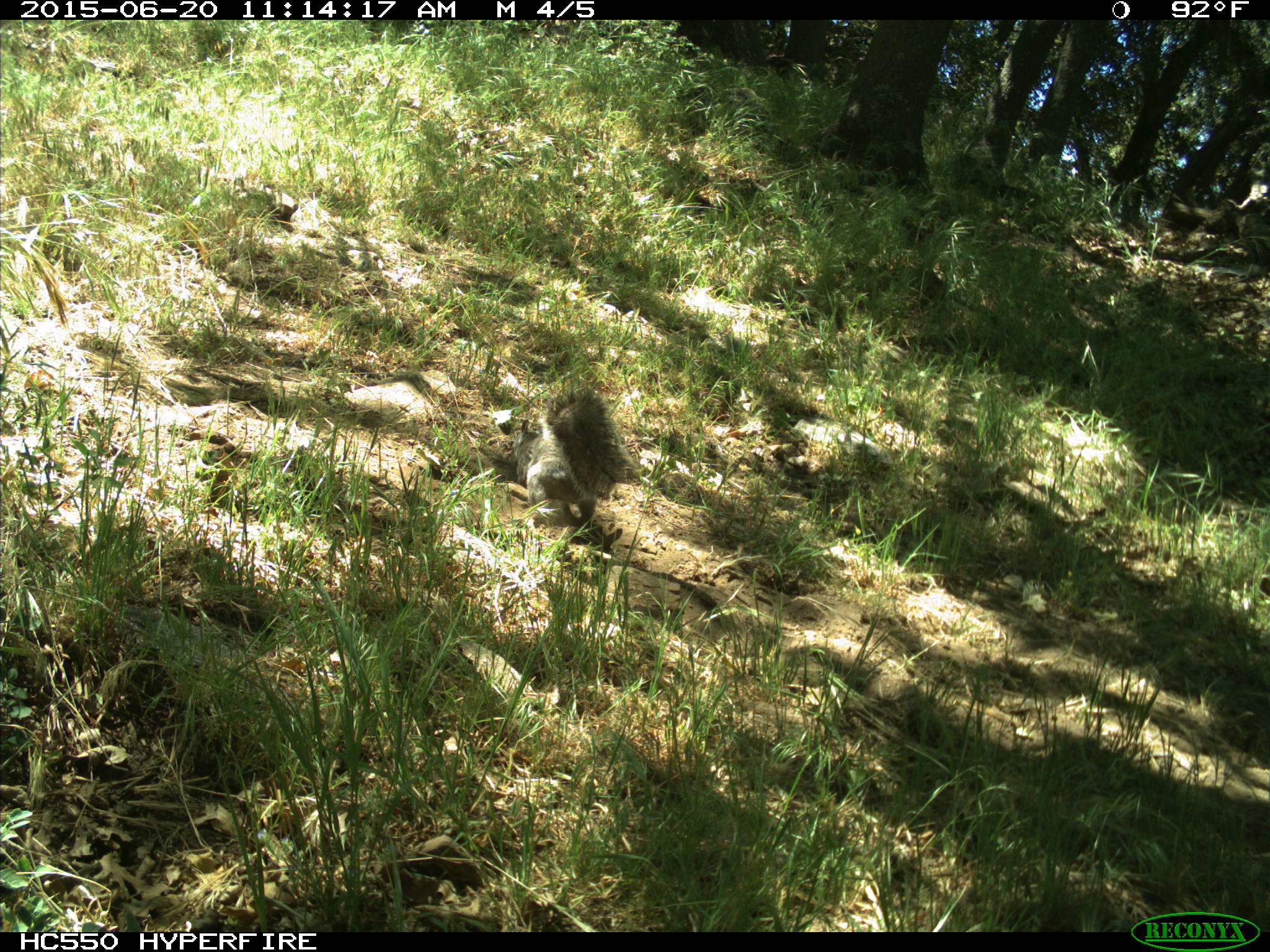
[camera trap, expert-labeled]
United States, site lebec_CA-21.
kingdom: Animalia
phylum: Chordata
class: Mammalia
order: Rodentia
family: Sciuridae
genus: Sciurus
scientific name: Sciurus carolinensis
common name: eastern gray squirrel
Sciurus carolinensis (eastern gray squirrel).